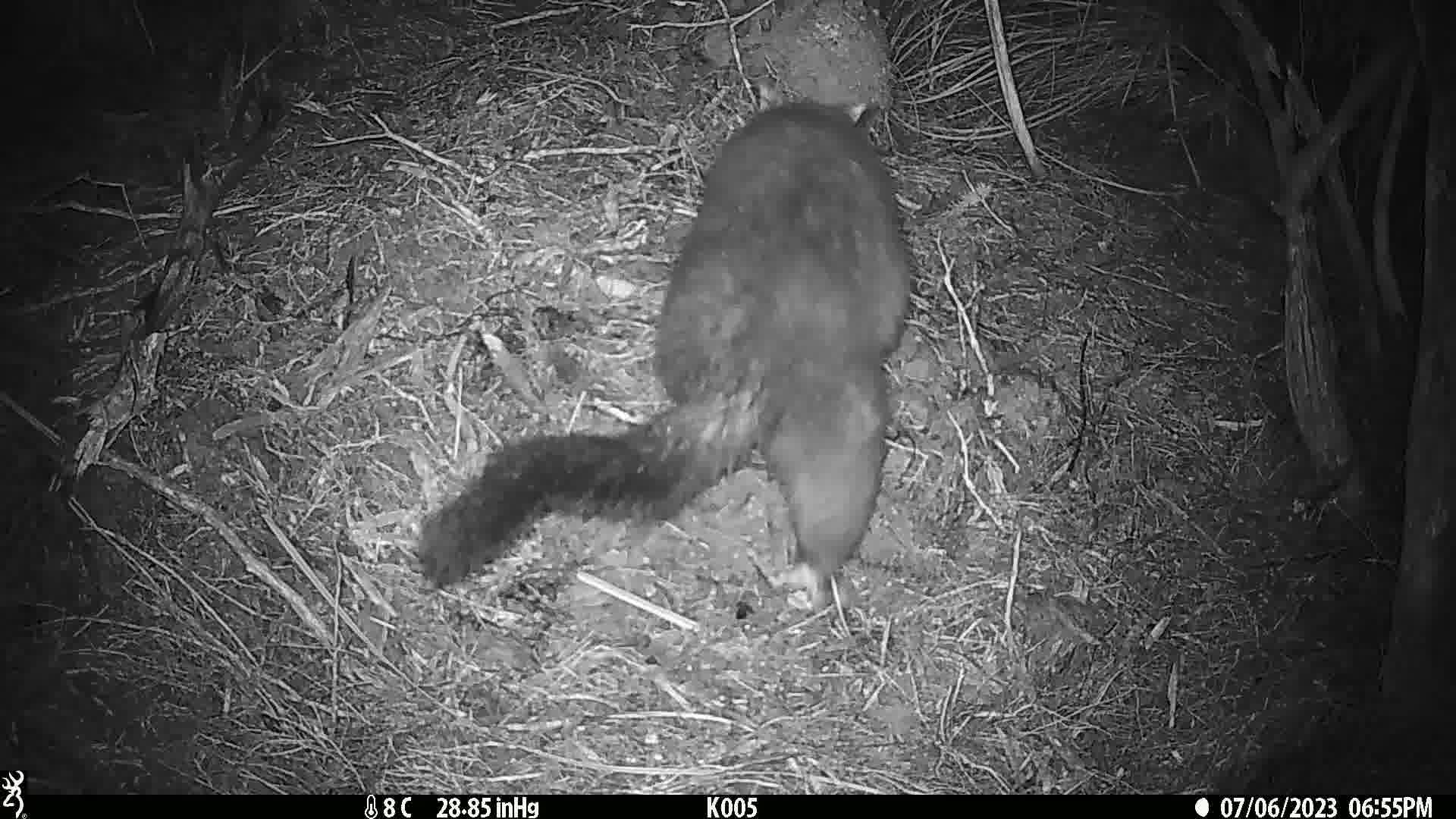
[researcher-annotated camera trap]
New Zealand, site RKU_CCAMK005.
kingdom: Animalia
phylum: Chordata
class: Mammalia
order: Diprotodontia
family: Phalangeridae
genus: Trichosurus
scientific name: Trichosurus vulpecula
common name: common brushtail possum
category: possum